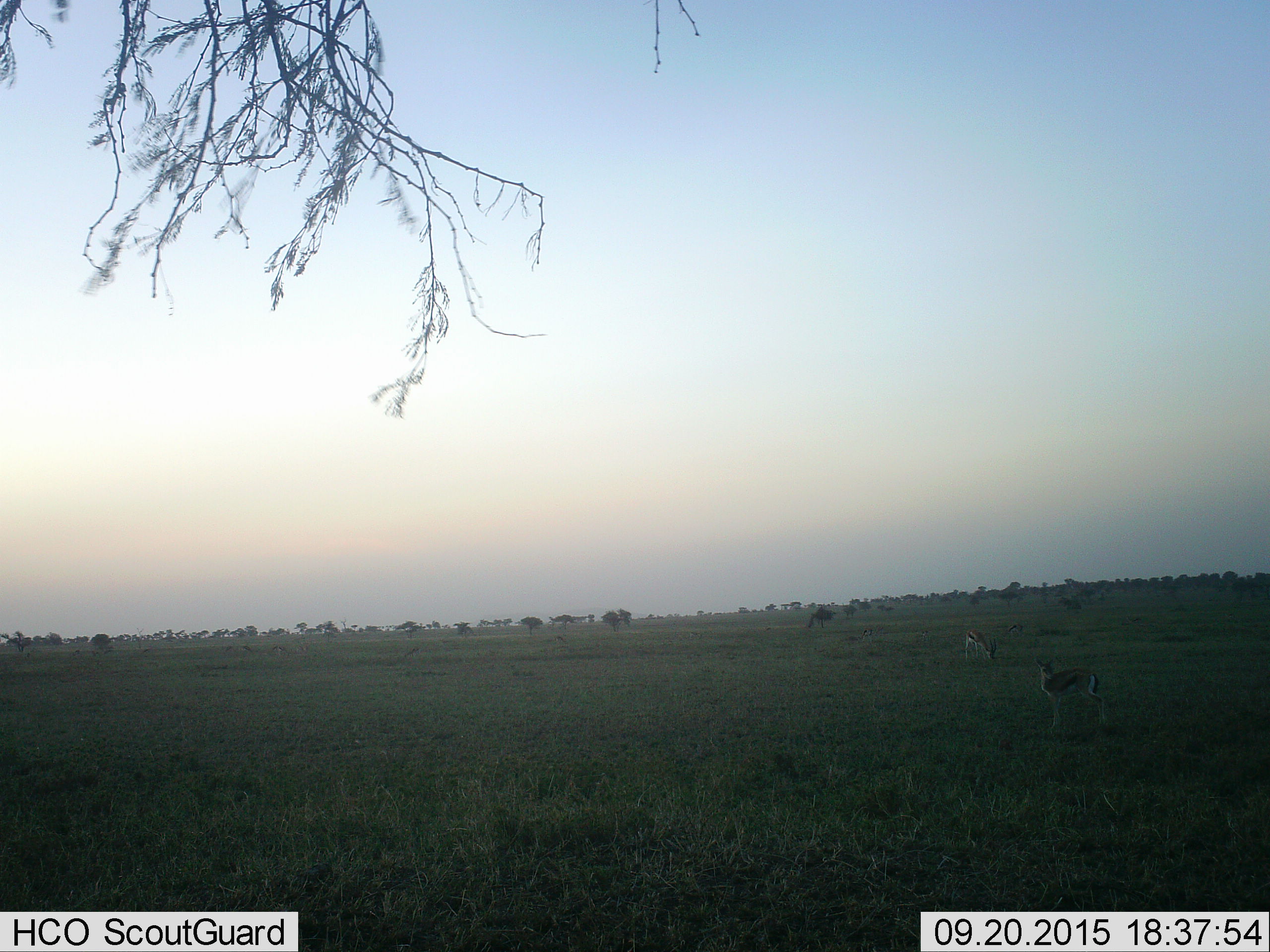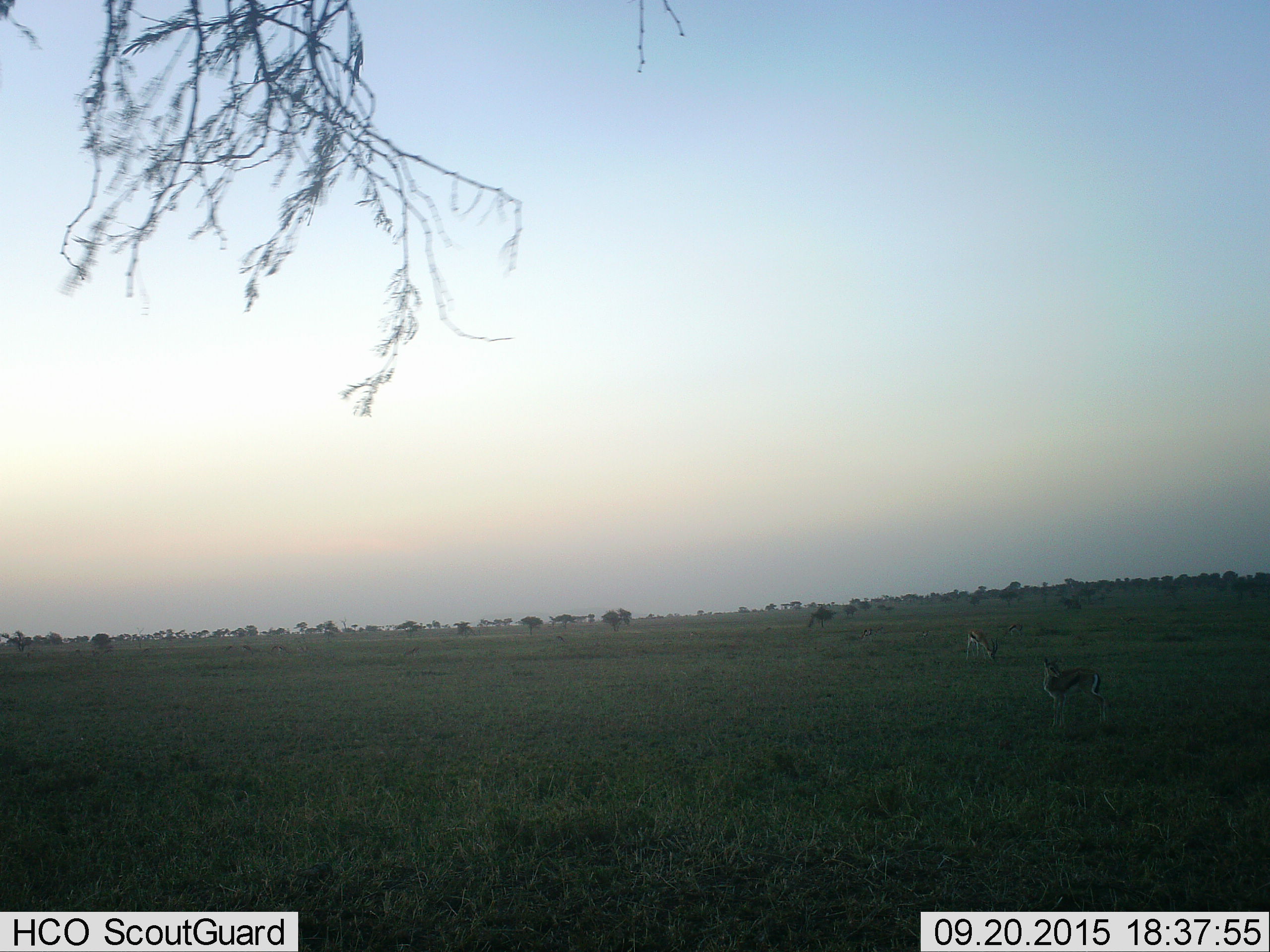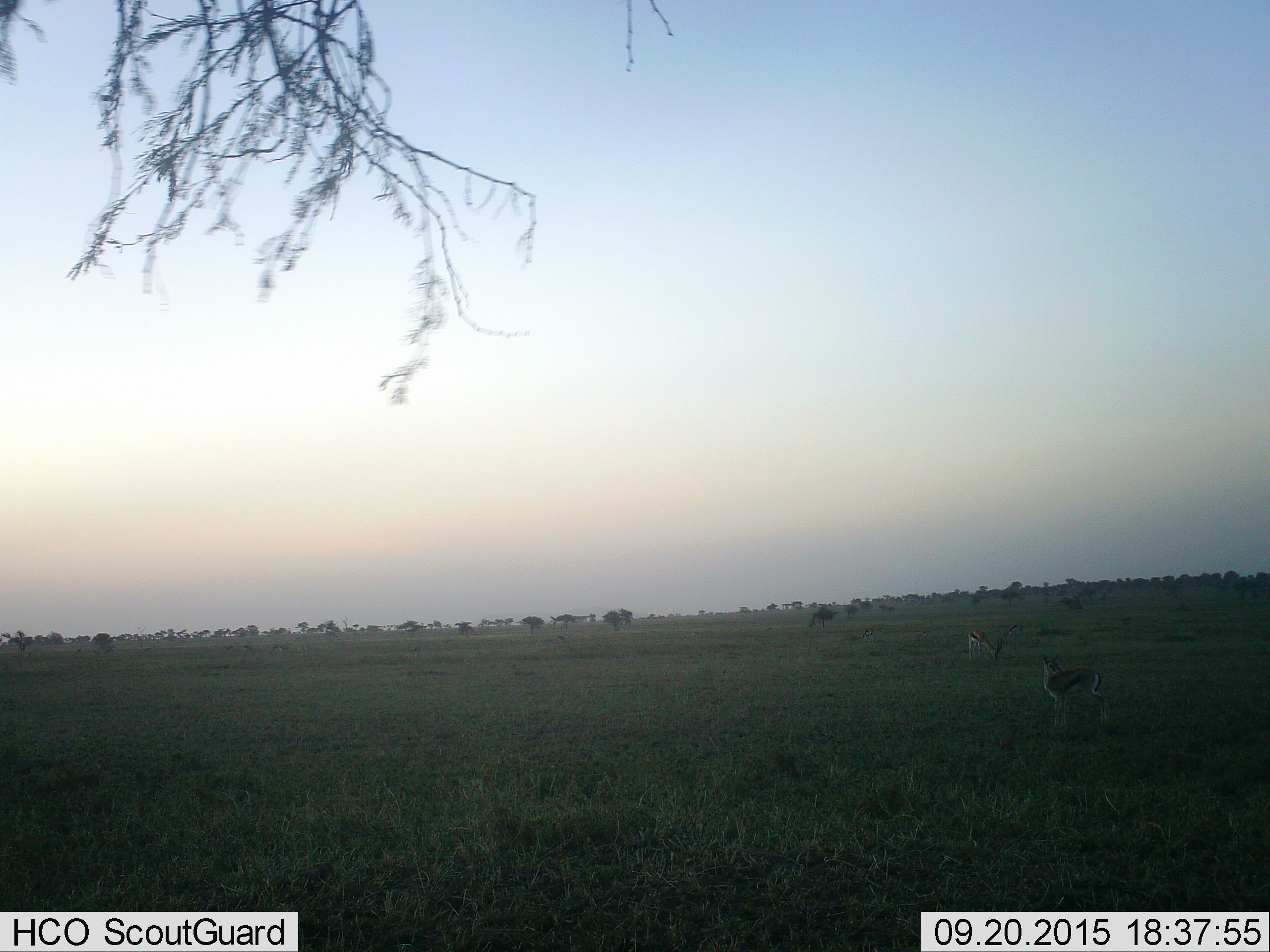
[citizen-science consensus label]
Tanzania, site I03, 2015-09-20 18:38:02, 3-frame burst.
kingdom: Animalia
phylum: Chordata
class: Mammalia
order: Artiodactyla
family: Bovidae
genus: Eudorcas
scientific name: Eudorcas thomsonii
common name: thomson's gazelle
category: gazellethomsons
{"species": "gazellethomsons (thomson's gazelle) (Eudorcas thomsonii)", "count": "5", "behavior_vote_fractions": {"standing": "67%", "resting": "0%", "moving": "0%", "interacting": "0%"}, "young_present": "22%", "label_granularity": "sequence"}